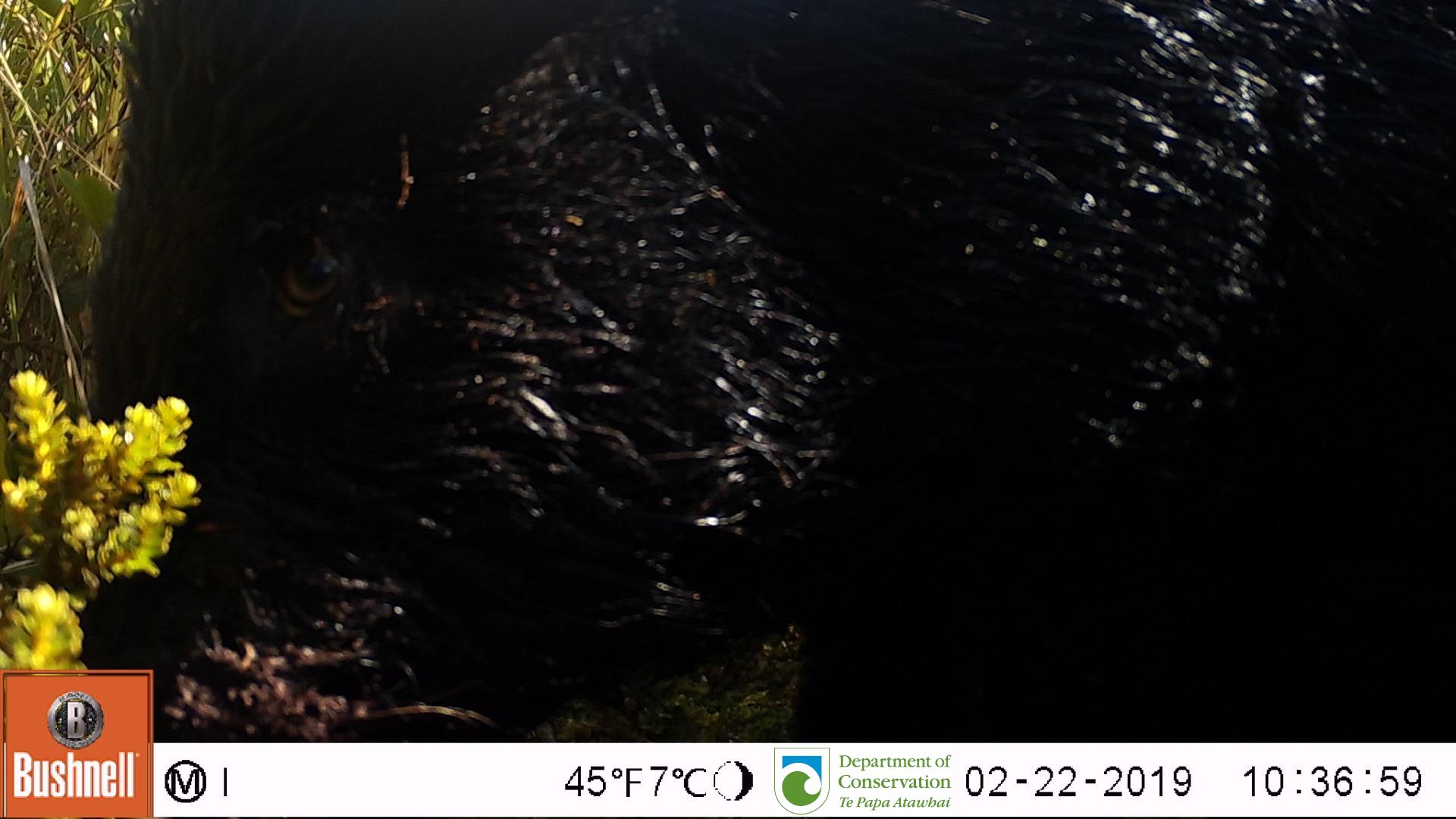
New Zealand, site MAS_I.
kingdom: Animalia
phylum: Chordata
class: Mammalia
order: Artiodactyla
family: Suidae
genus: Sus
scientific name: Sus scrofa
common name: pig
Pig (Sus scrofa).